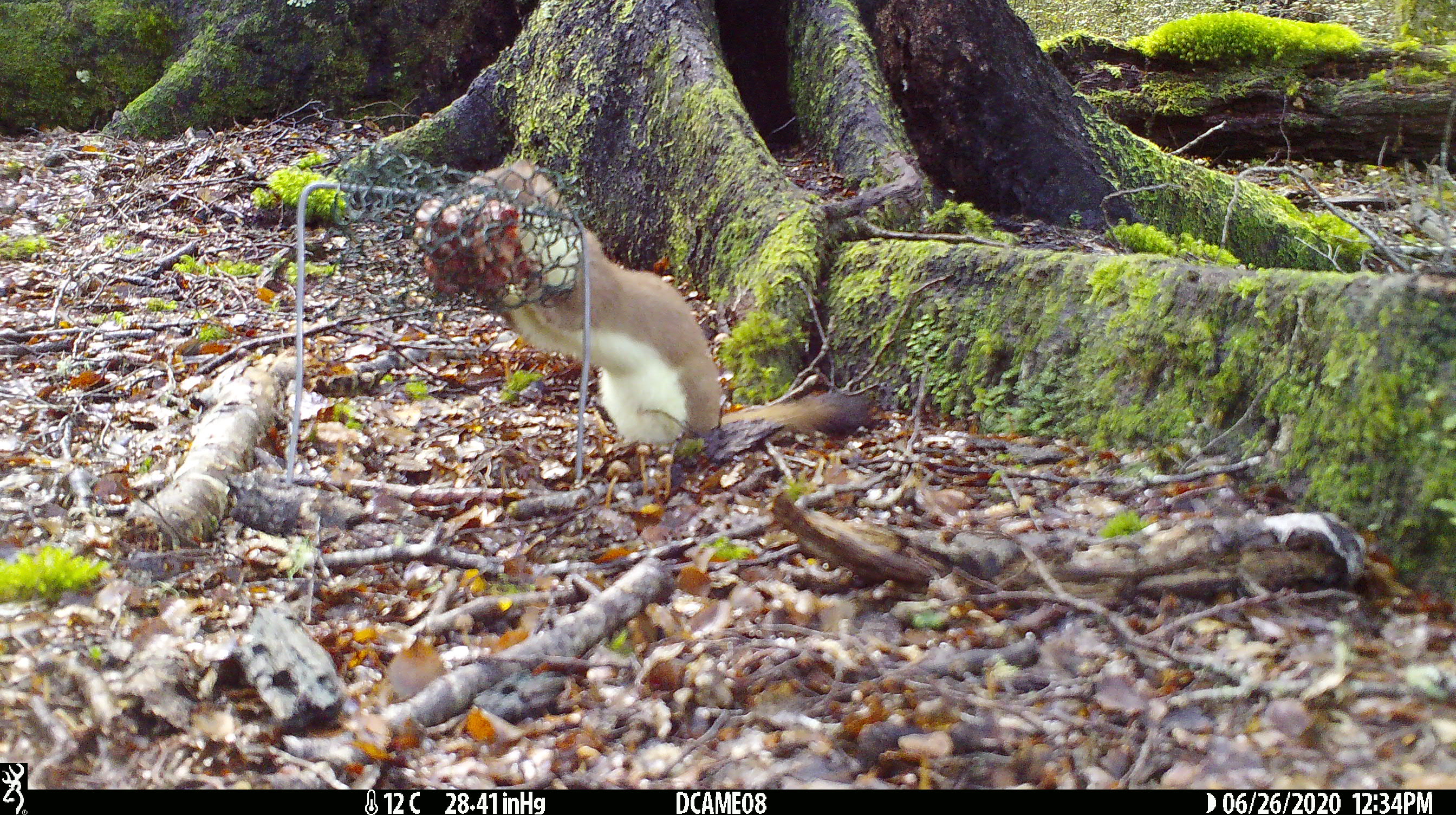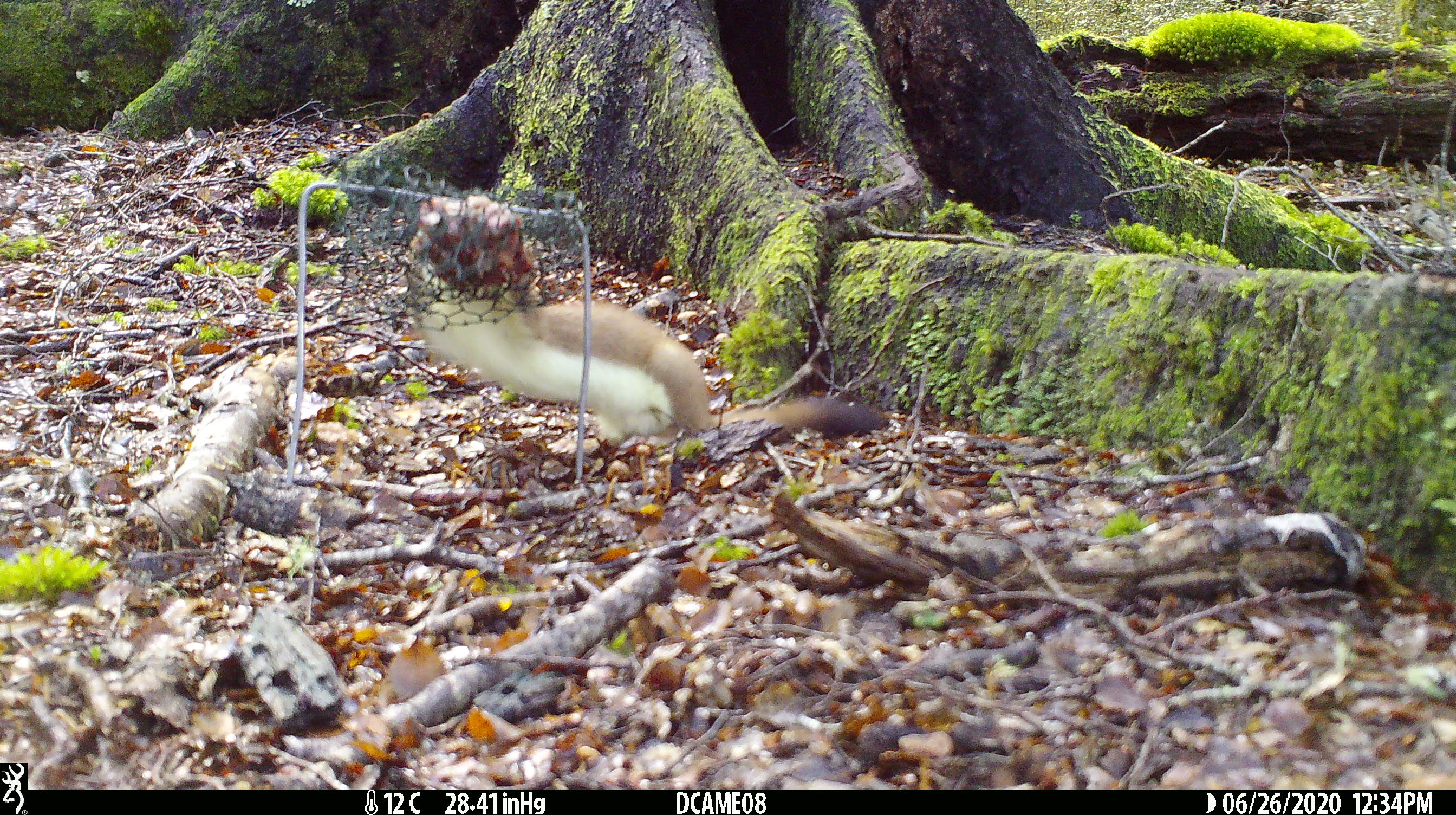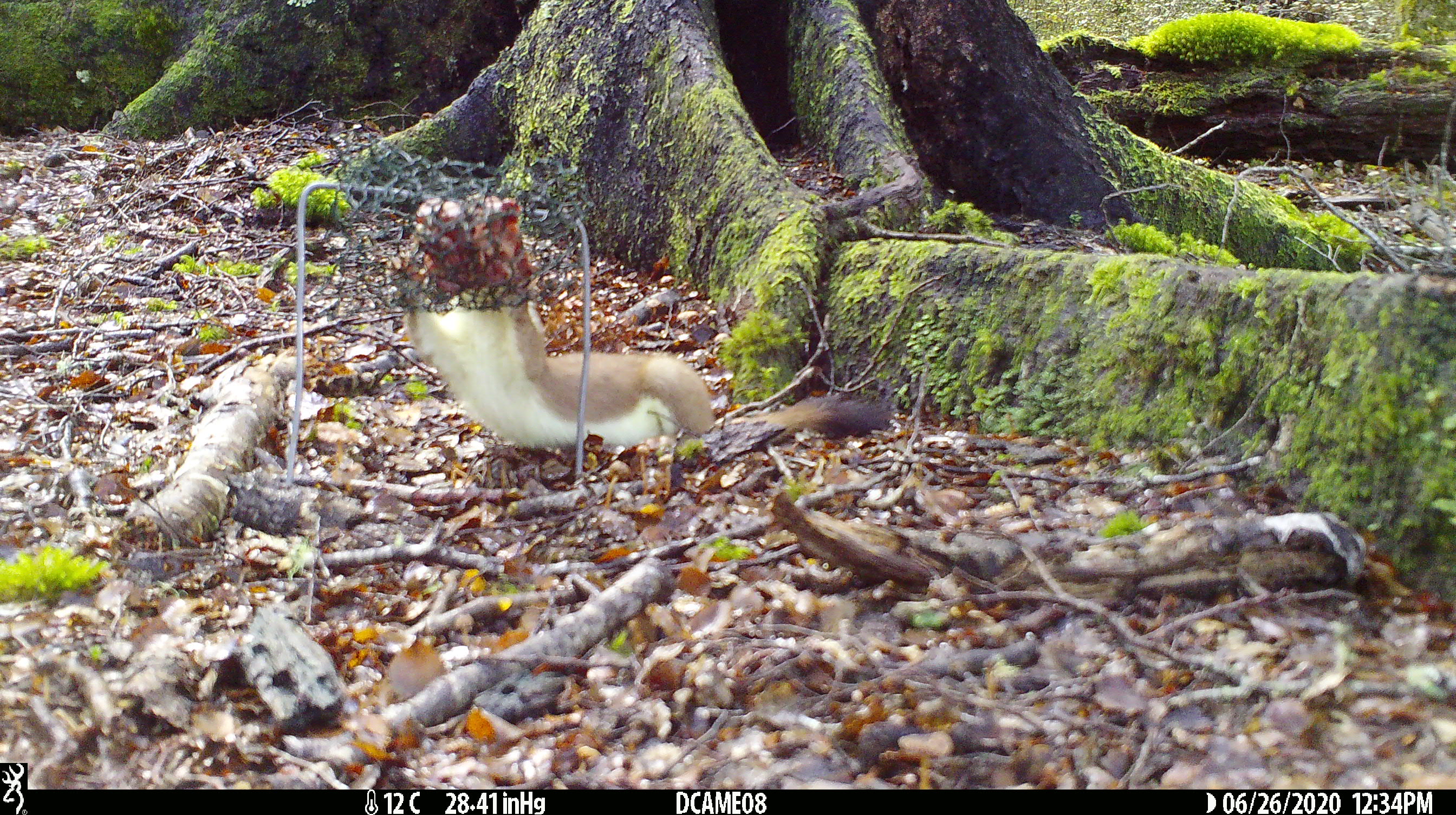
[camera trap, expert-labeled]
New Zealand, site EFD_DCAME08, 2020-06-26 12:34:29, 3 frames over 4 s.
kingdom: Animalia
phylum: Chordata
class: Mammalia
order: Carnivora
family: Mustelidae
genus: Mustela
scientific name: Mustela erminea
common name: stoat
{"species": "stoat (Mustela erminea)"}